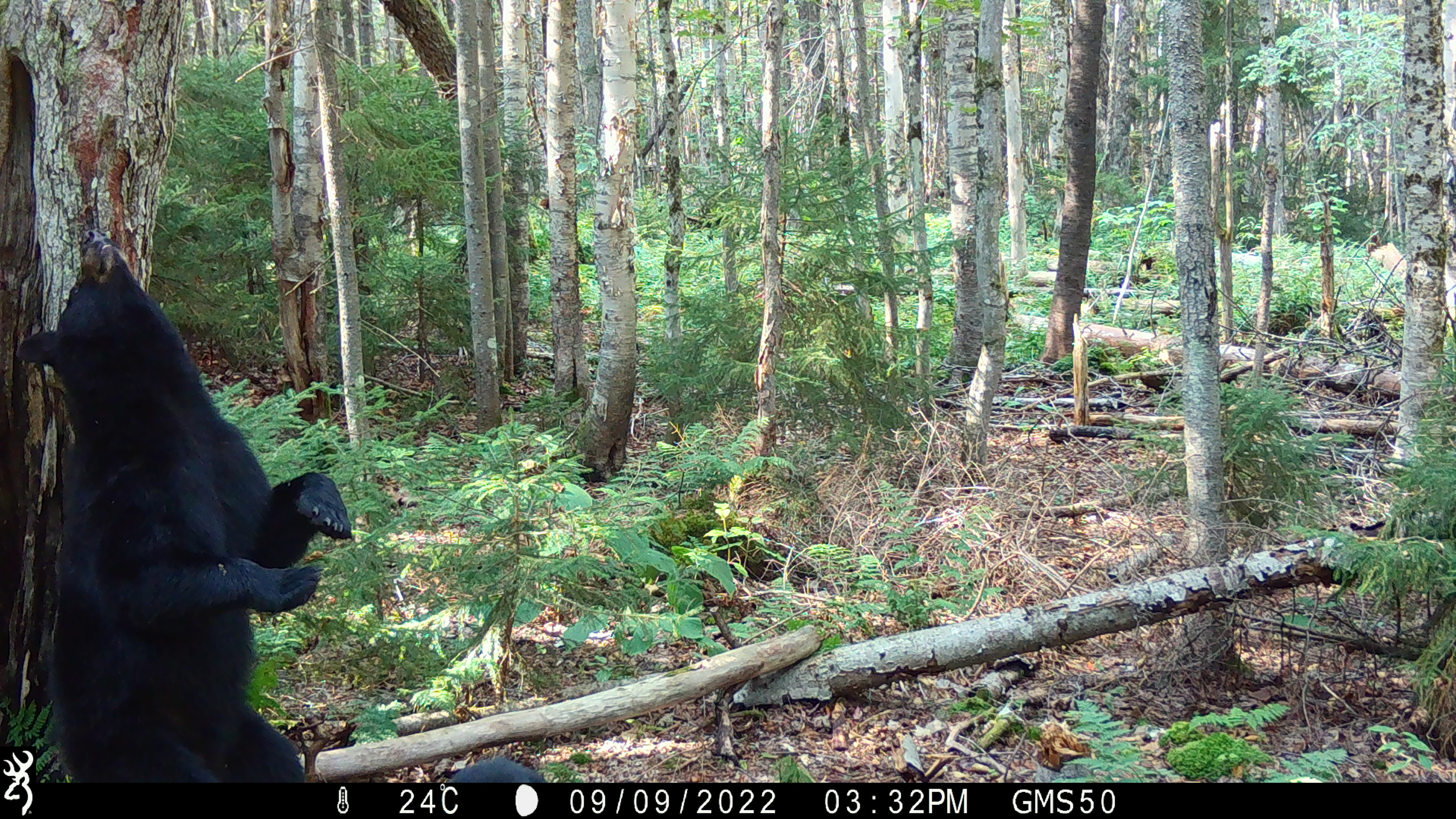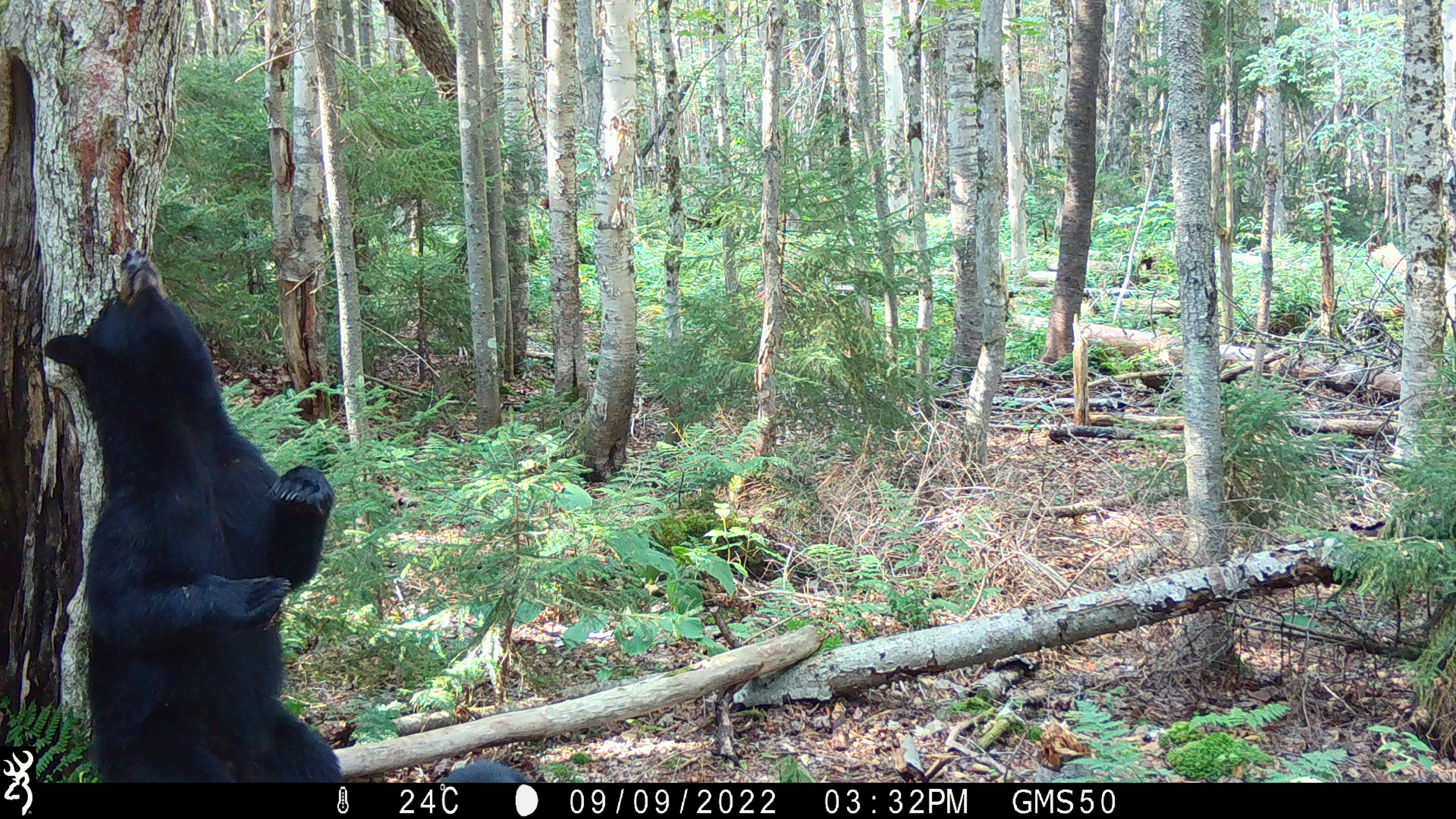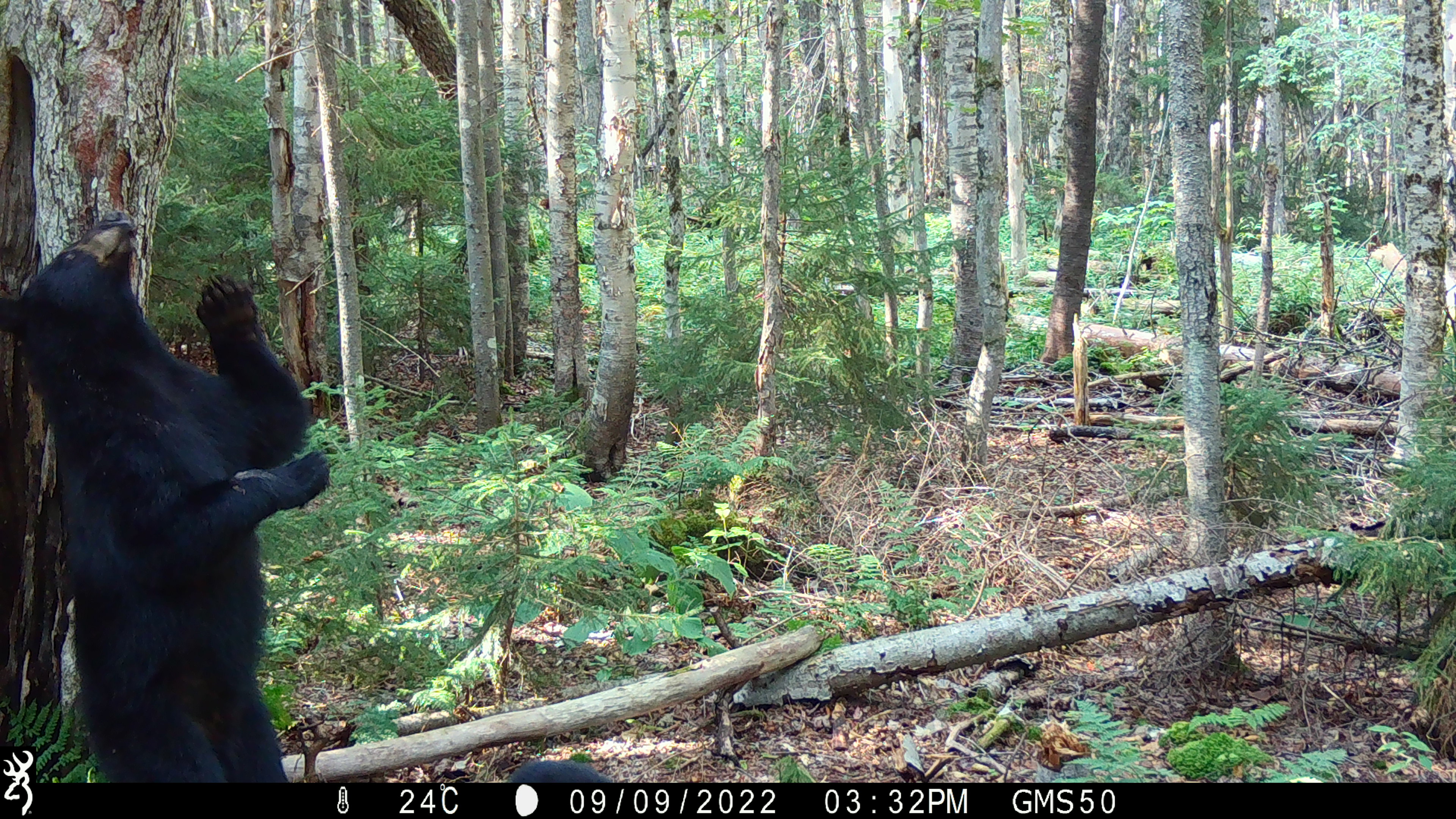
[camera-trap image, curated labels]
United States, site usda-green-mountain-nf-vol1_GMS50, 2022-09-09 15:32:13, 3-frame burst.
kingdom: Animalia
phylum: Chordata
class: Mammalia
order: Carnivora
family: Ursidae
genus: Ursus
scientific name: Ursus americanus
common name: black bear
Black bear (Ursus americanus).